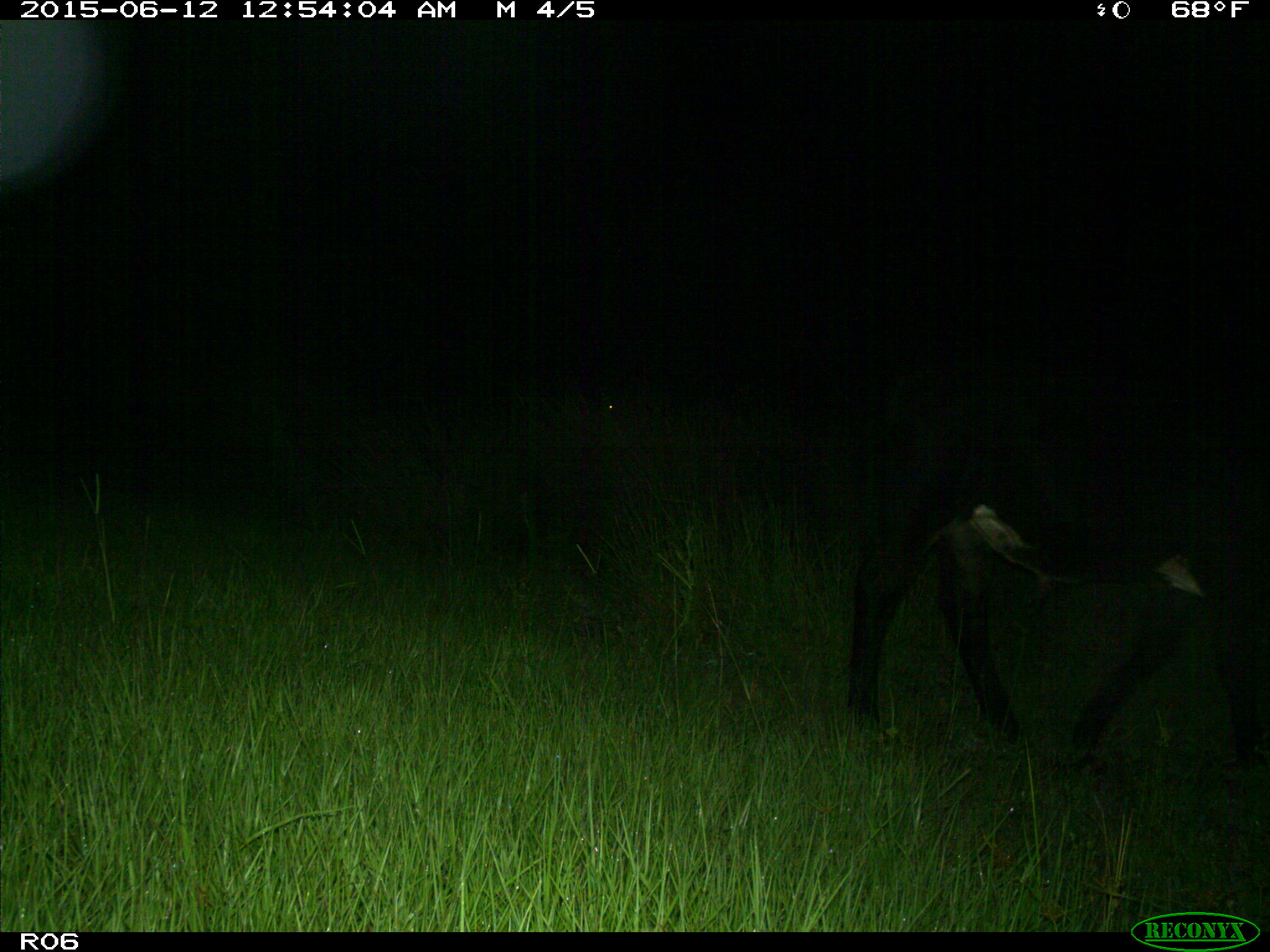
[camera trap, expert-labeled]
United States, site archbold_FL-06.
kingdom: Animalia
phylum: Chordata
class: Mammalia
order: Artiodactyla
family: Bovidae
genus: Bos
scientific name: Bos taurus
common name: domestic cow